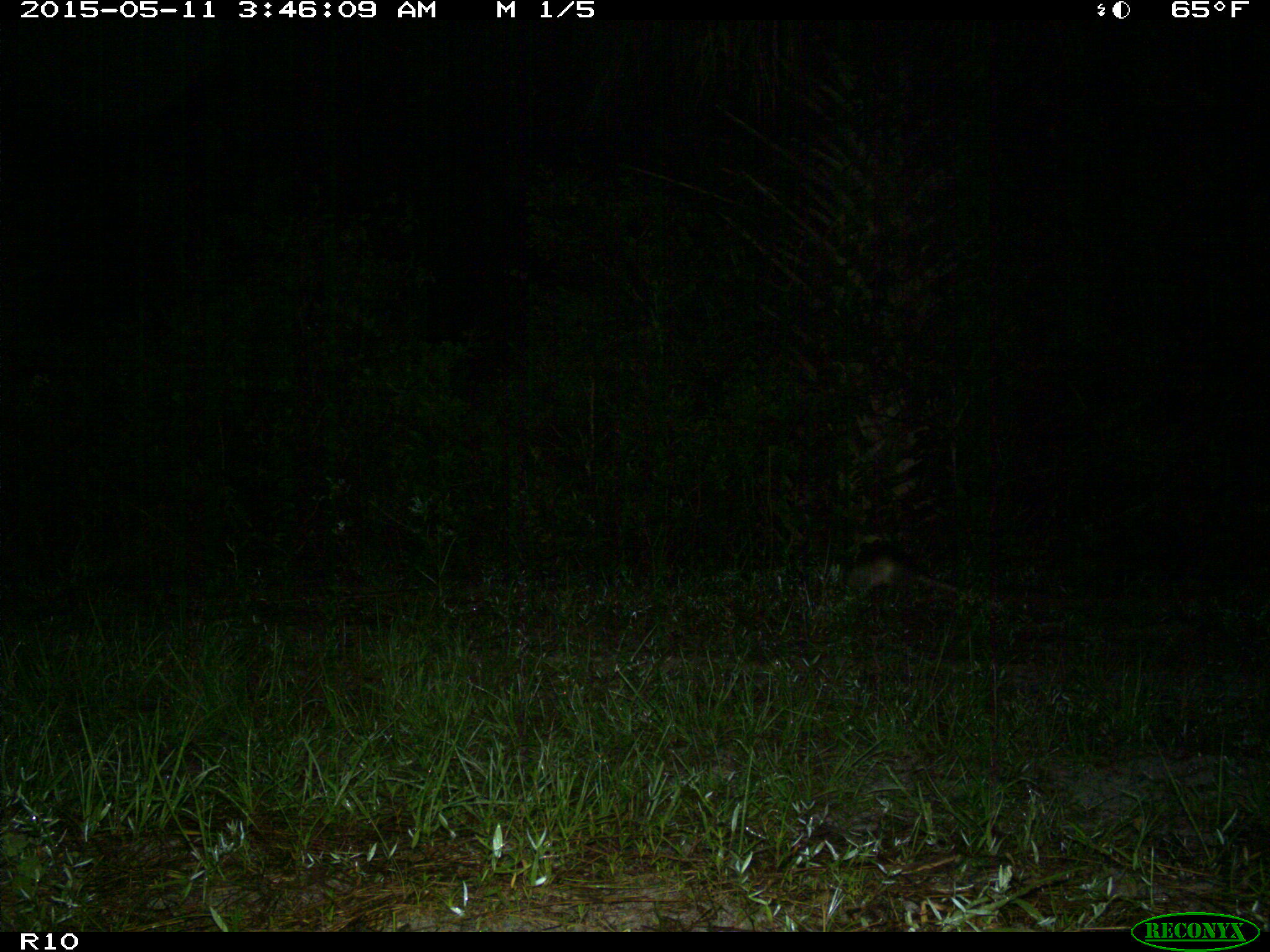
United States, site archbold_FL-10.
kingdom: Animalia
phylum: Chordata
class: Mammalia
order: Cingulata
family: Dasypodidae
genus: Dasypus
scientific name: Dasypus novemcinctus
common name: nine-banded armadillo